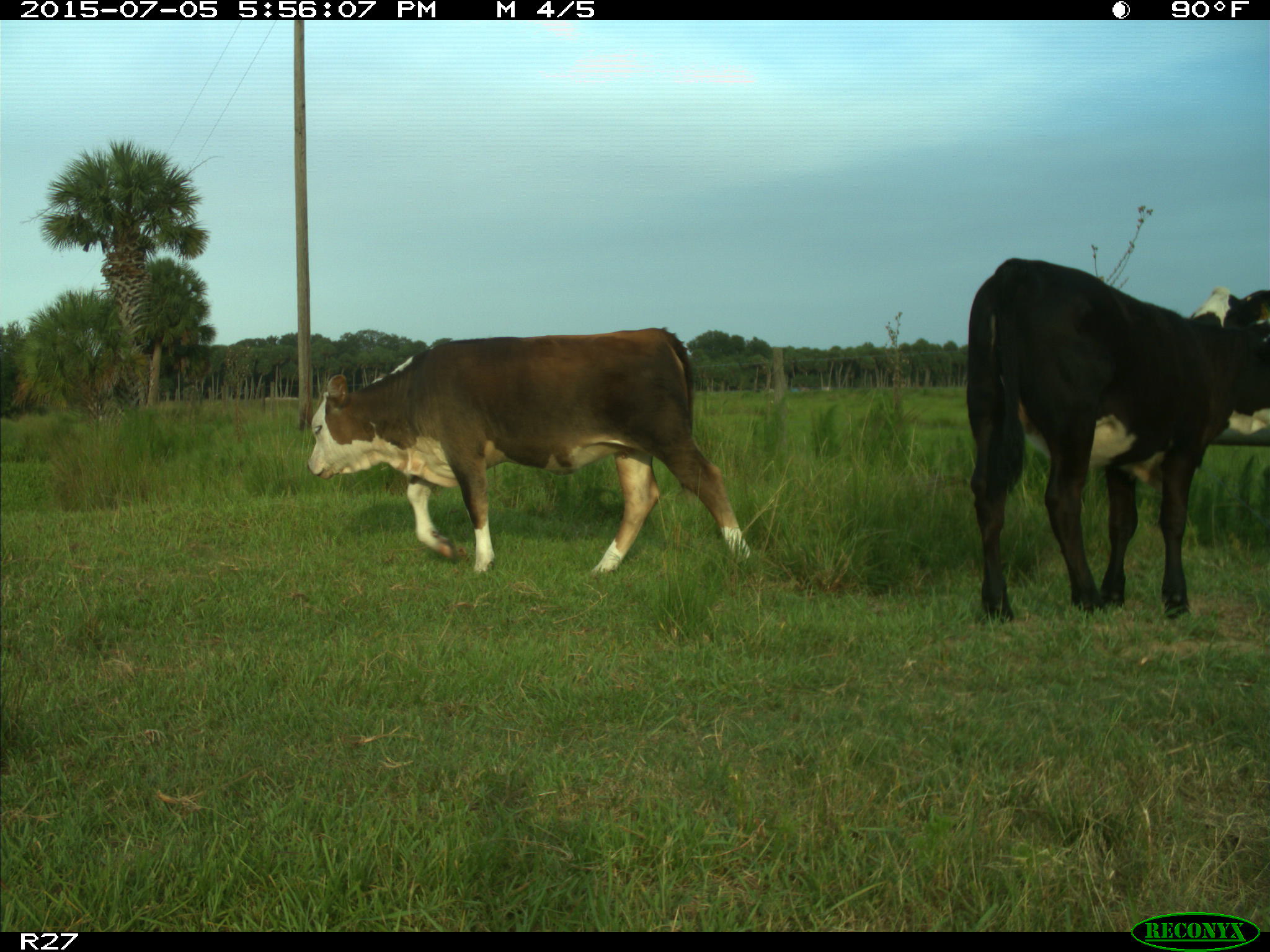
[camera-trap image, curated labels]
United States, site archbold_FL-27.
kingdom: Animalia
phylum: Chordata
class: Mammalia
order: Artiodactyla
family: Bovidae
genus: Bos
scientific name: Bos taurus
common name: domestic cow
Bos taurus (domestic cow).